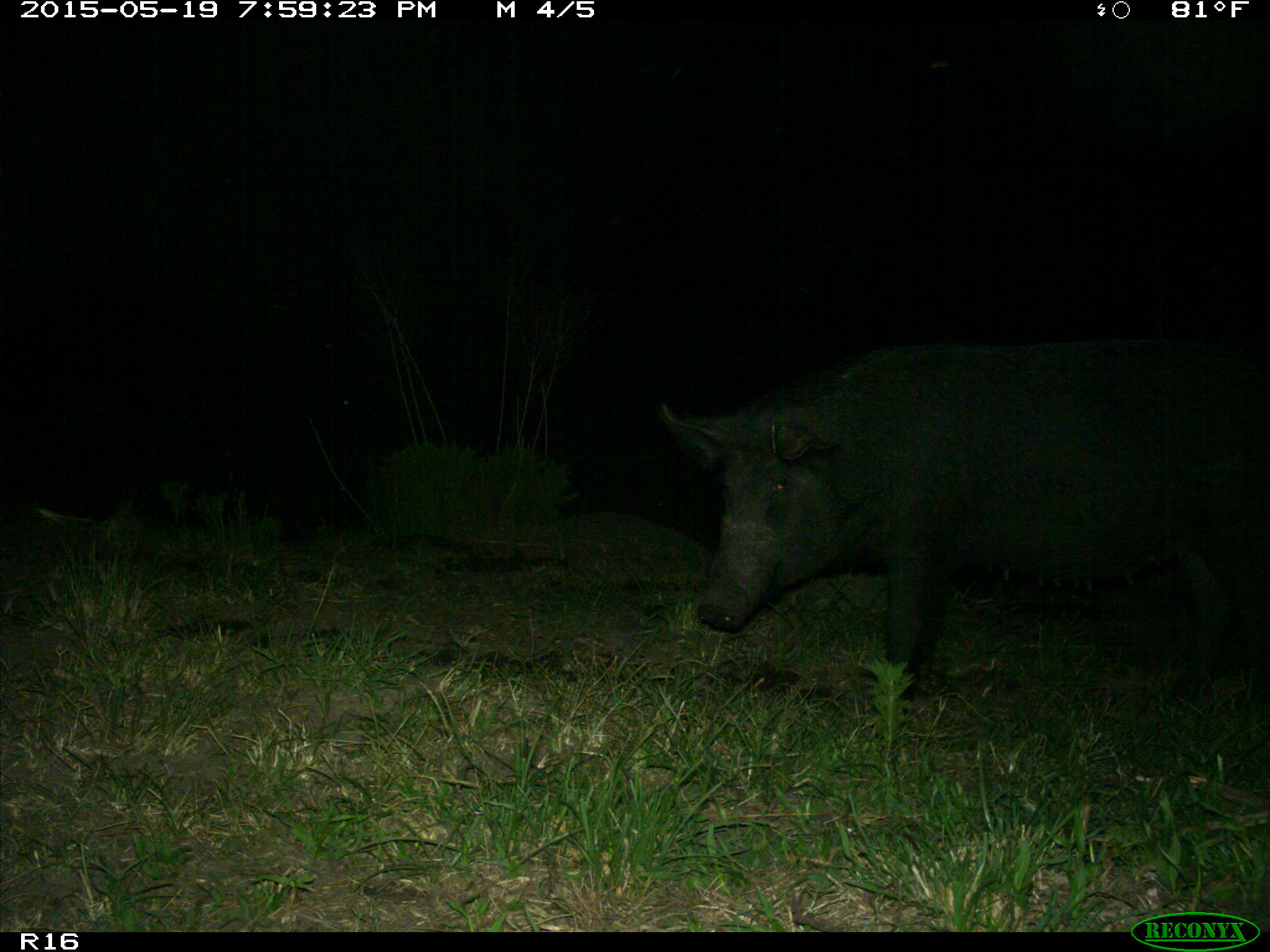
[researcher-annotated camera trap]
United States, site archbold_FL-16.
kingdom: Animalia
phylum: Chordata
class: Mammalia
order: Artiodactyla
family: Suidae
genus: Sus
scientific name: Sus scrofa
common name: wild boar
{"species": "Sus scrofa (wild boar)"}